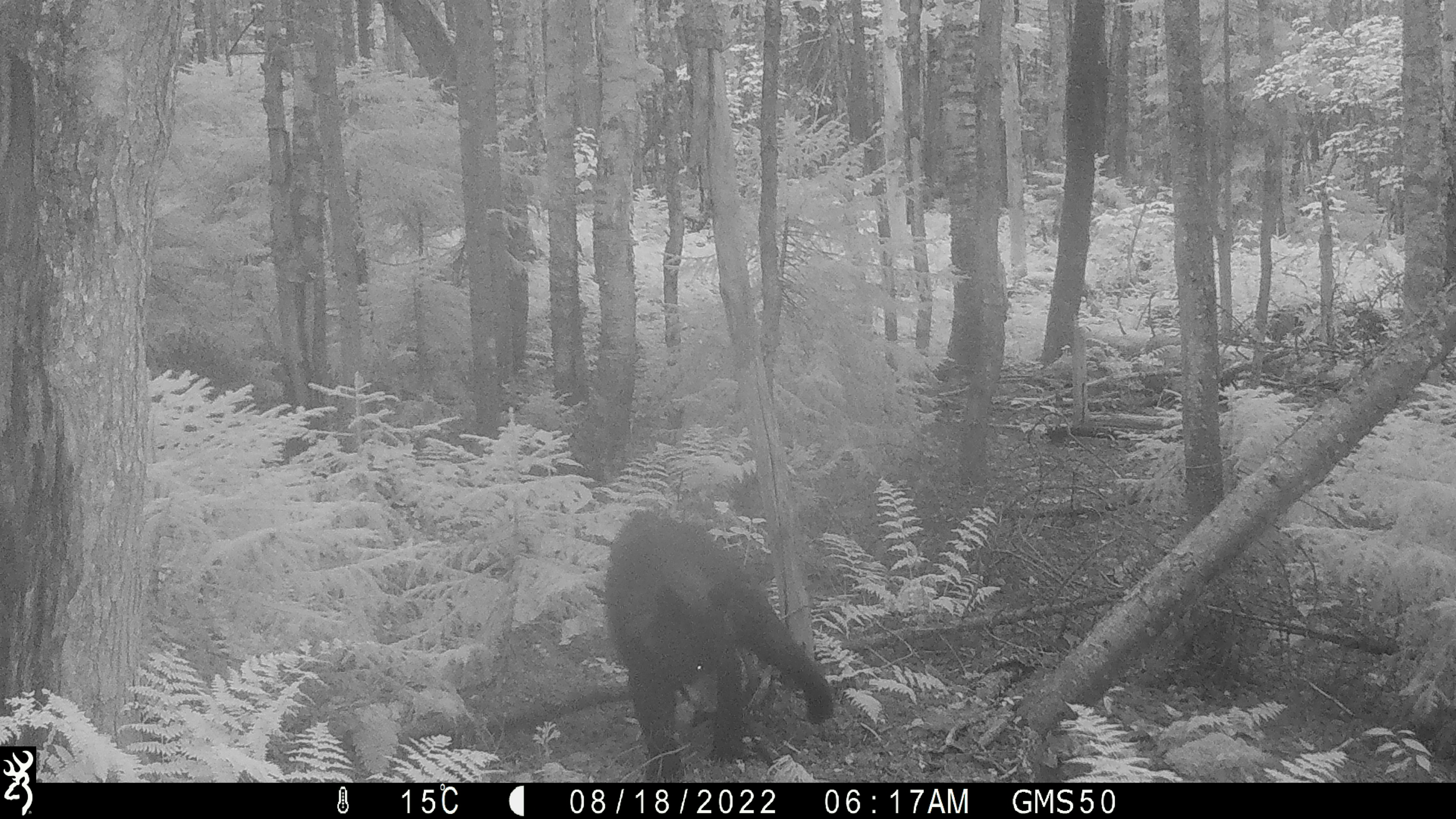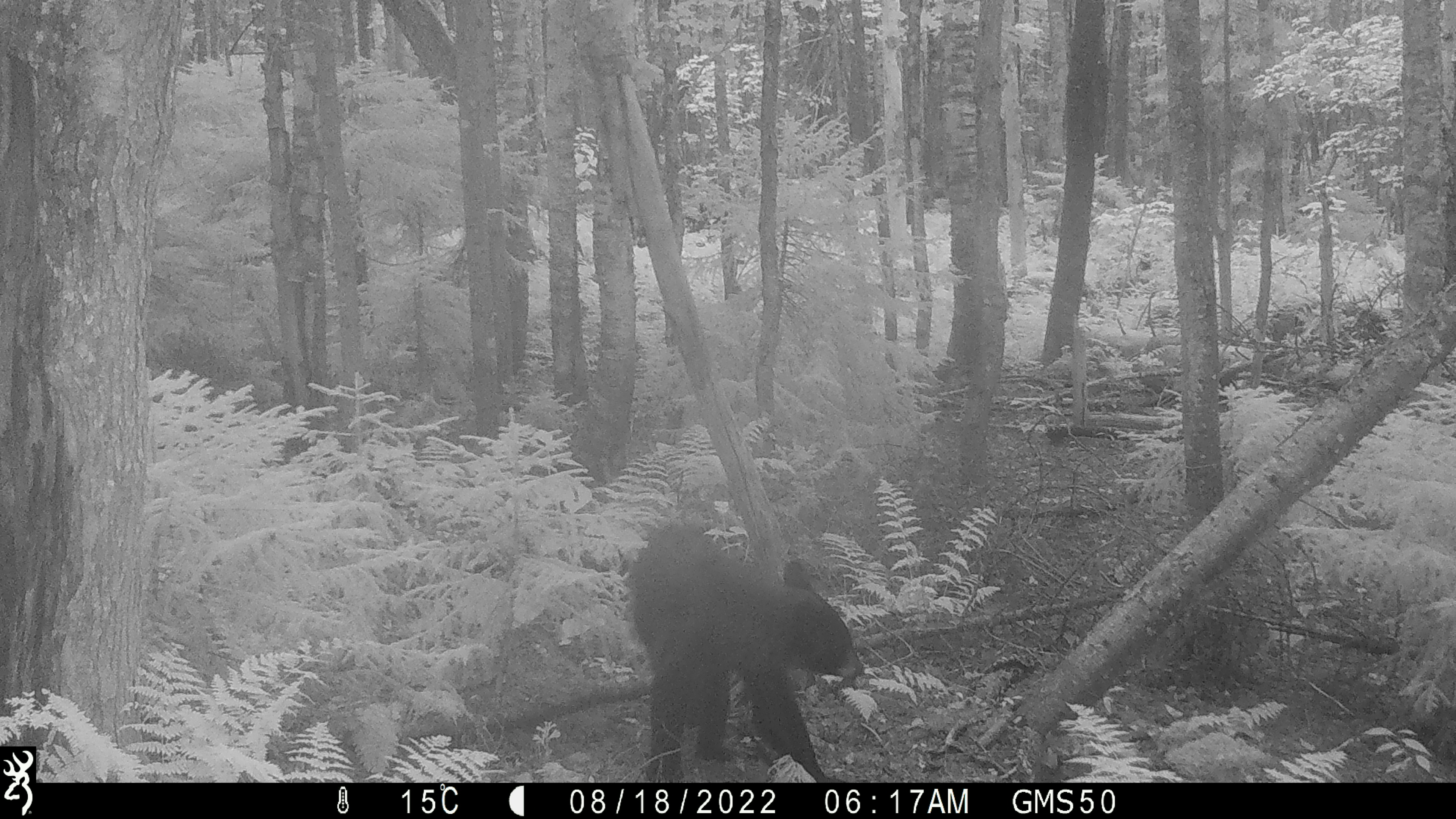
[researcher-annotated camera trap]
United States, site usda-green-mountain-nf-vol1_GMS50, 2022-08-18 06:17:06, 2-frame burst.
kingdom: Animalia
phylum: Chordata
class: Mammalia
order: Carnivora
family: Ursidae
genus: Ursus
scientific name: Ursus americanus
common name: black bear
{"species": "black bear (Ursus americanus)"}